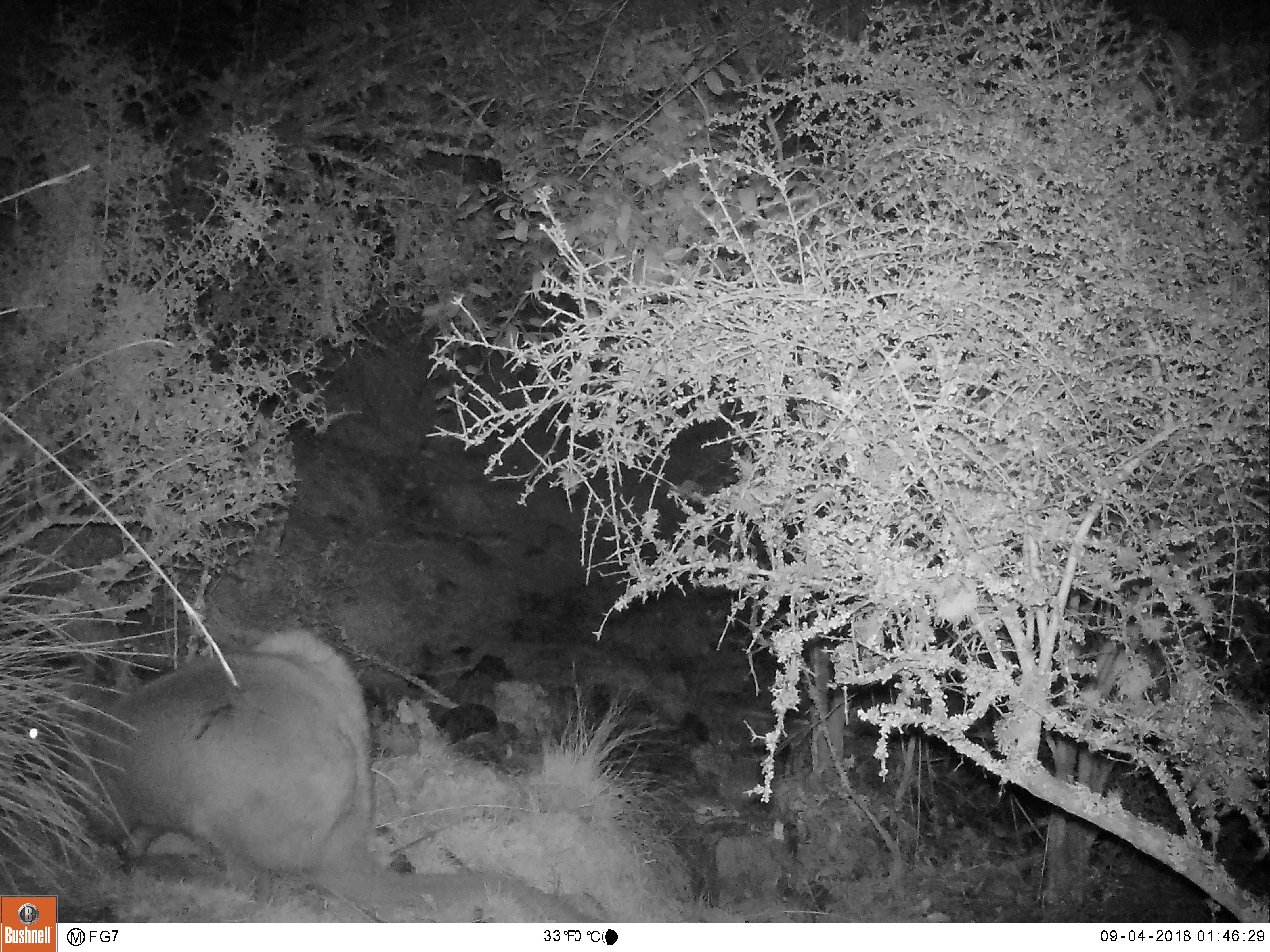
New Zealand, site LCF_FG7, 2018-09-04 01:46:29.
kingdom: Animalia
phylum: Chordata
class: Mammalia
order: Diprotodontia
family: Macropodidae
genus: Notamacropus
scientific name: Notamacropus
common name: wallaby